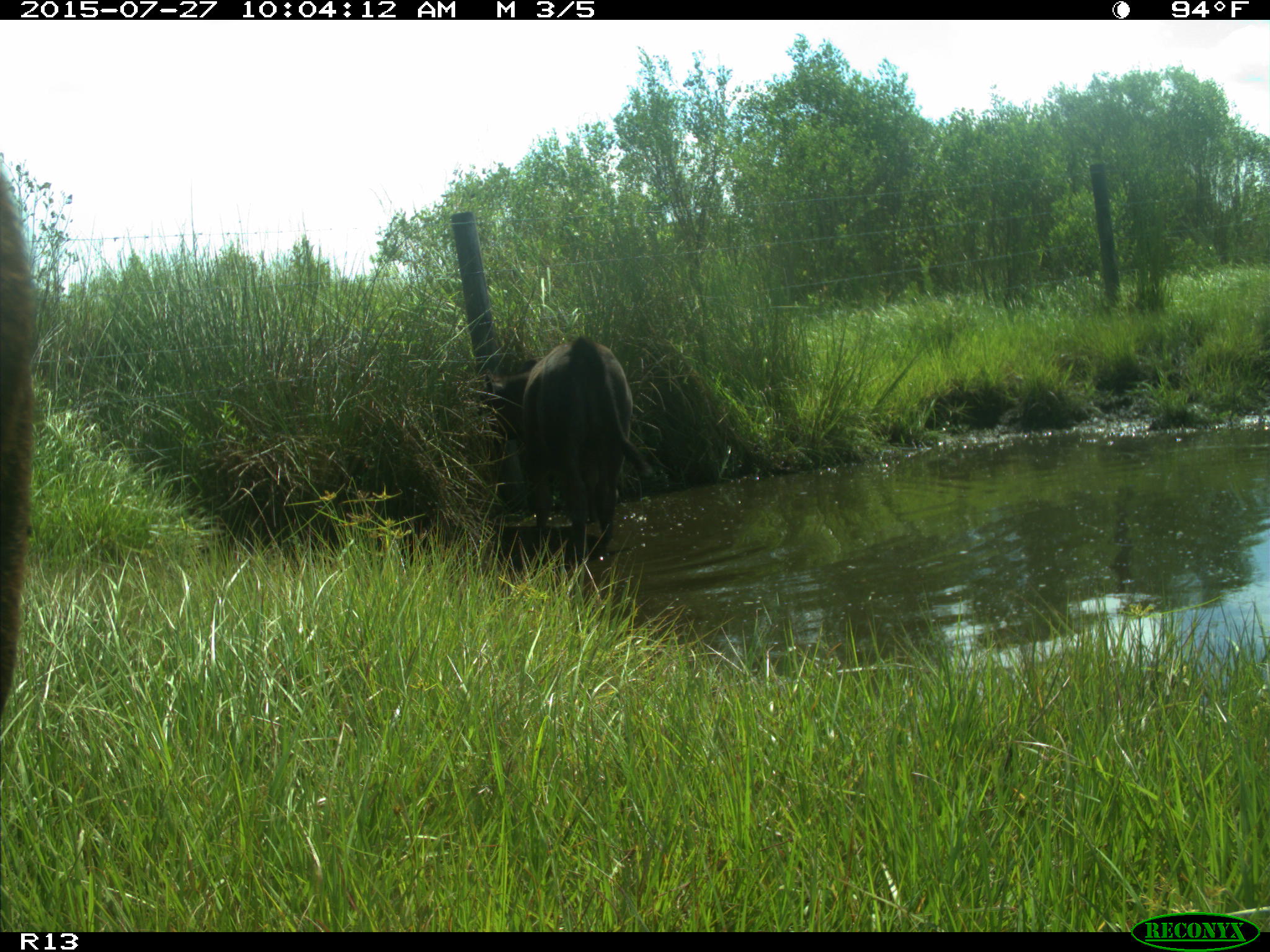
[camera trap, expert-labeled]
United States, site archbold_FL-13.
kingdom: Animalia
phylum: Chordata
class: Mammalia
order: Artiodactyla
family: Bovidae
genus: Bos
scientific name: Bos taurus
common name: domestic cow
Bos taurus (domestic cow).